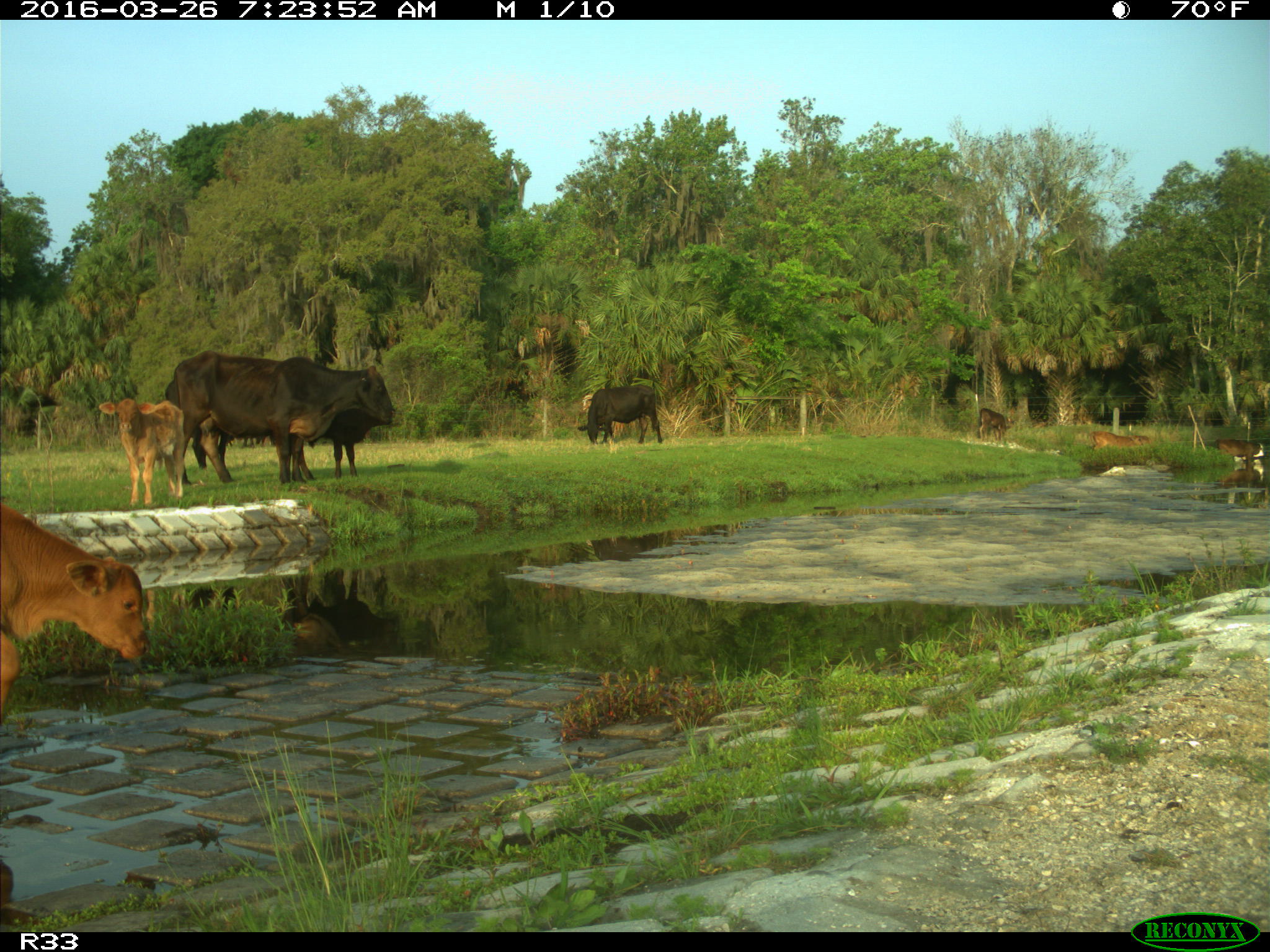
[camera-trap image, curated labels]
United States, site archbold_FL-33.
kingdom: Animalia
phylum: Chordata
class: Mammalia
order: Artiodactyla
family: Bovidae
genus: Bos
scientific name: Bos taurus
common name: domestic cow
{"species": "Bos taurus (domestic cow)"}